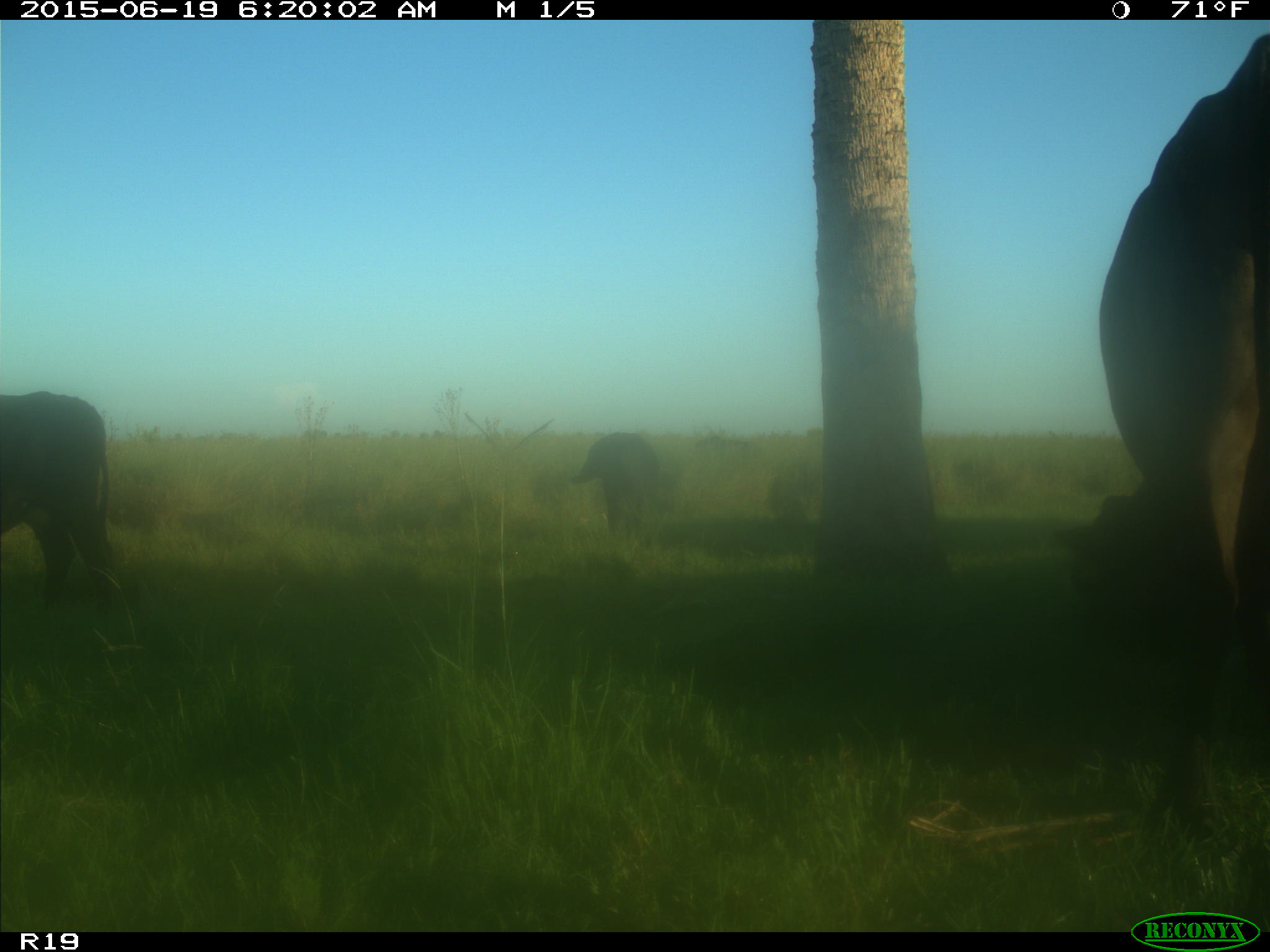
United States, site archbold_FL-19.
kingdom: Animalia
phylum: Chordata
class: Mammalia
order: Artiodactyla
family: Bovidae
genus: Bos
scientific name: Bos taurus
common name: domestic cow